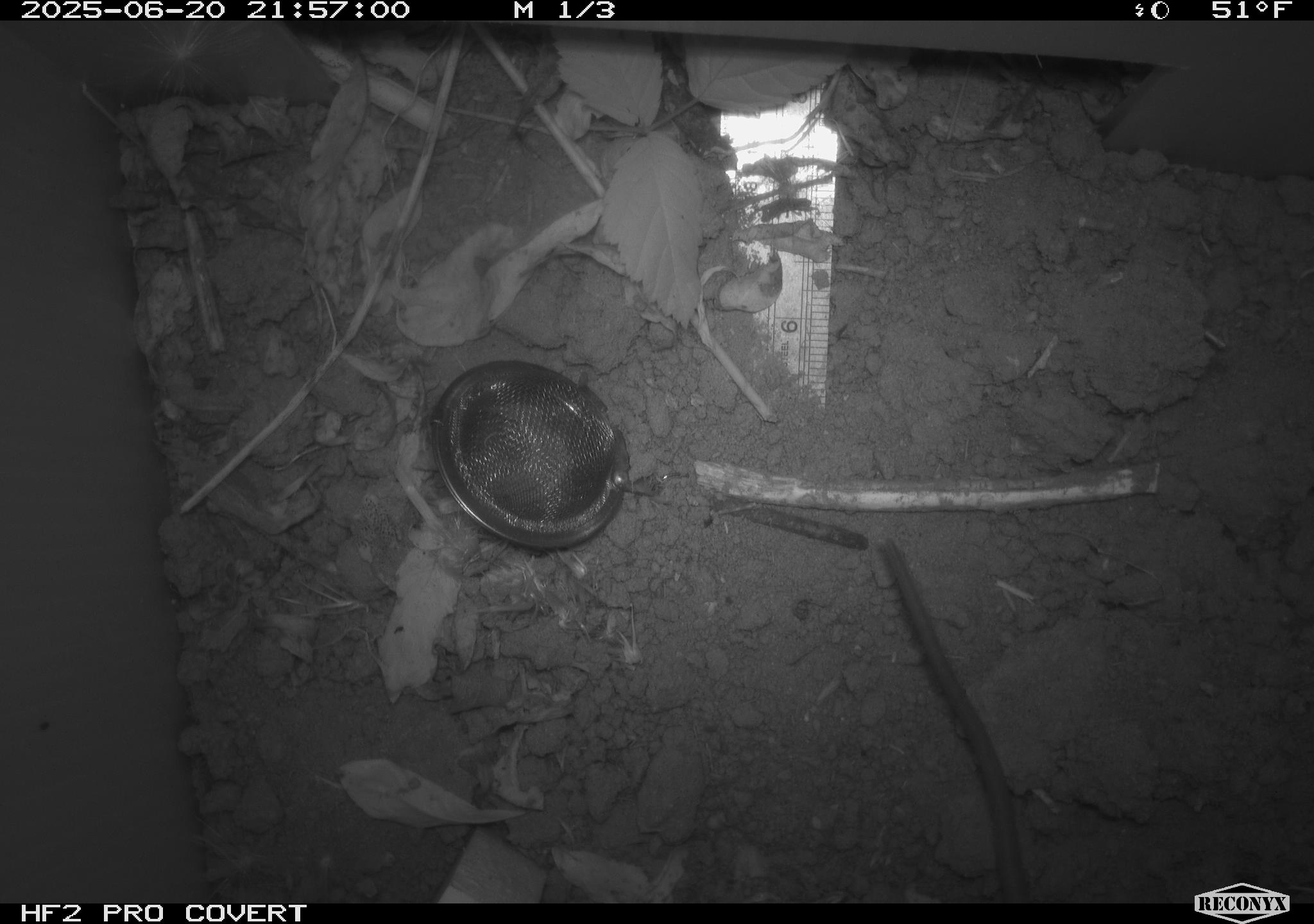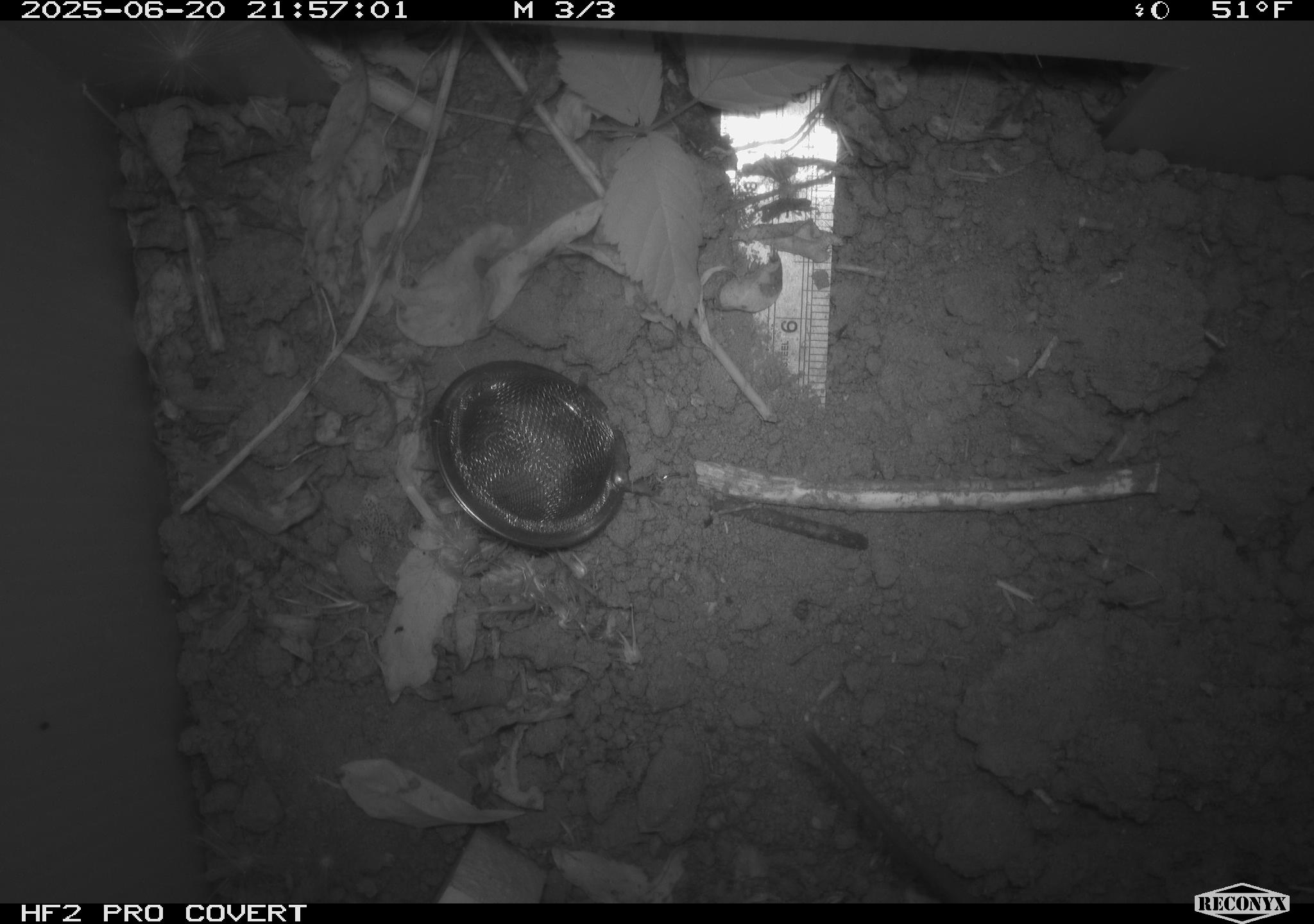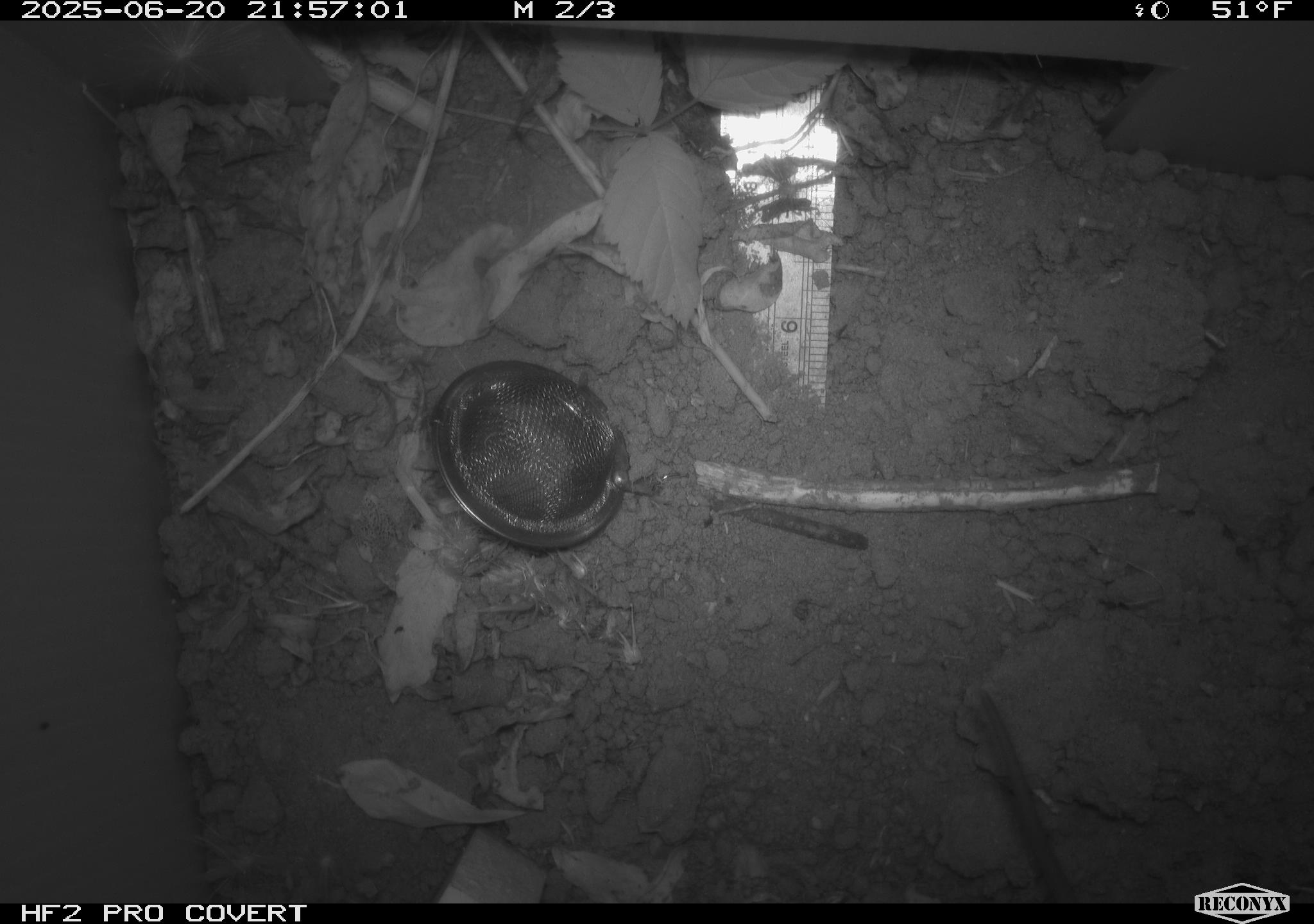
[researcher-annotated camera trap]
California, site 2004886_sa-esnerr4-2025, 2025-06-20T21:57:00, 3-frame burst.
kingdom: Animalia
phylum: Chordata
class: Mammalia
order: Rodentia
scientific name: Rodentia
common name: rodent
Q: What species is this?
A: Rodent (Rodentia).